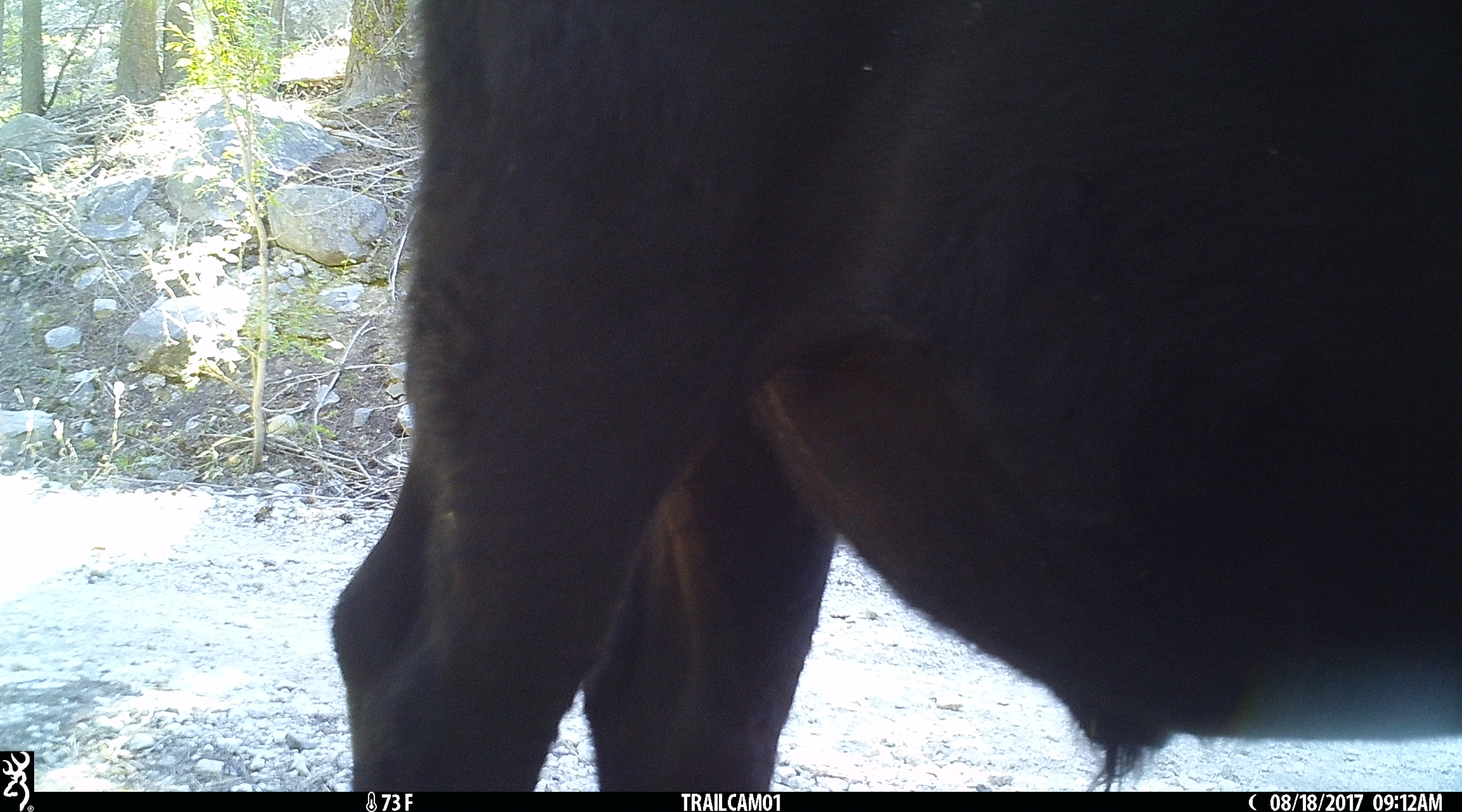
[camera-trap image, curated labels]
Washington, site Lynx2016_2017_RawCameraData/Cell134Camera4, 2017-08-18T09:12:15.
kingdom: Animalia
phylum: Chordata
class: Mammalia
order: Artiodactyla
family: Bovidae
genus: Bos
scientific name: Bos taurus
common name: domestic cattle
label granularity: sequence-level